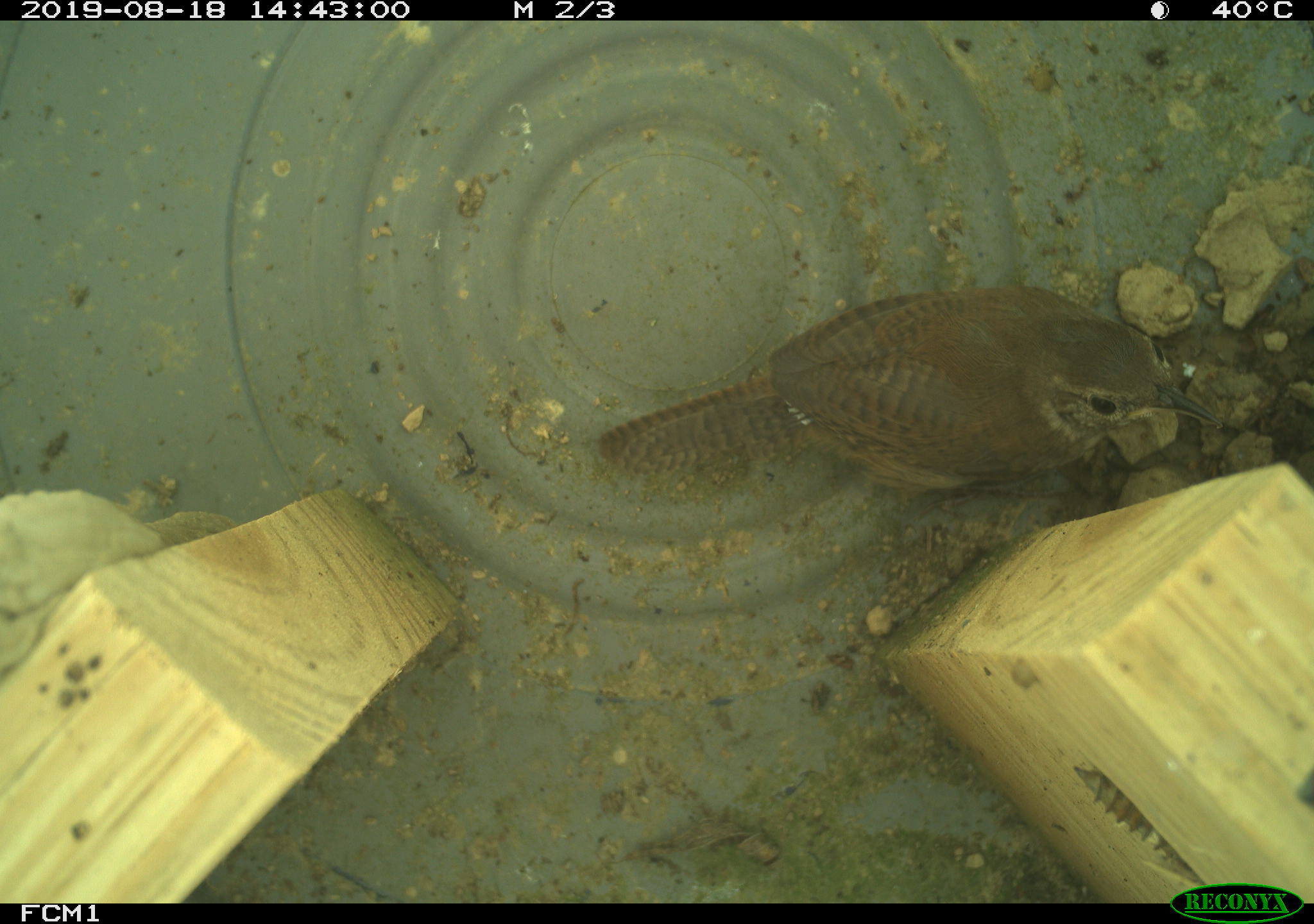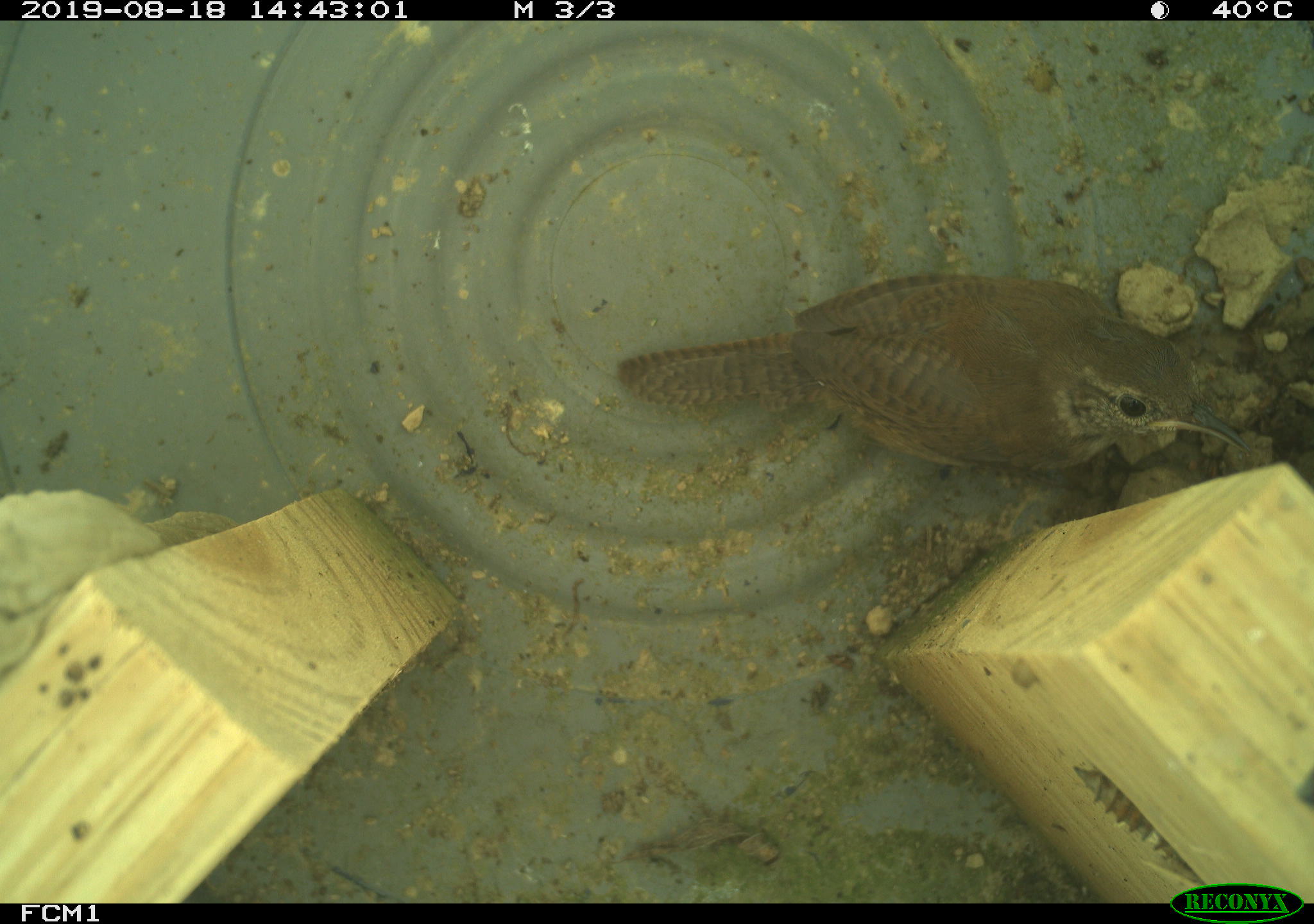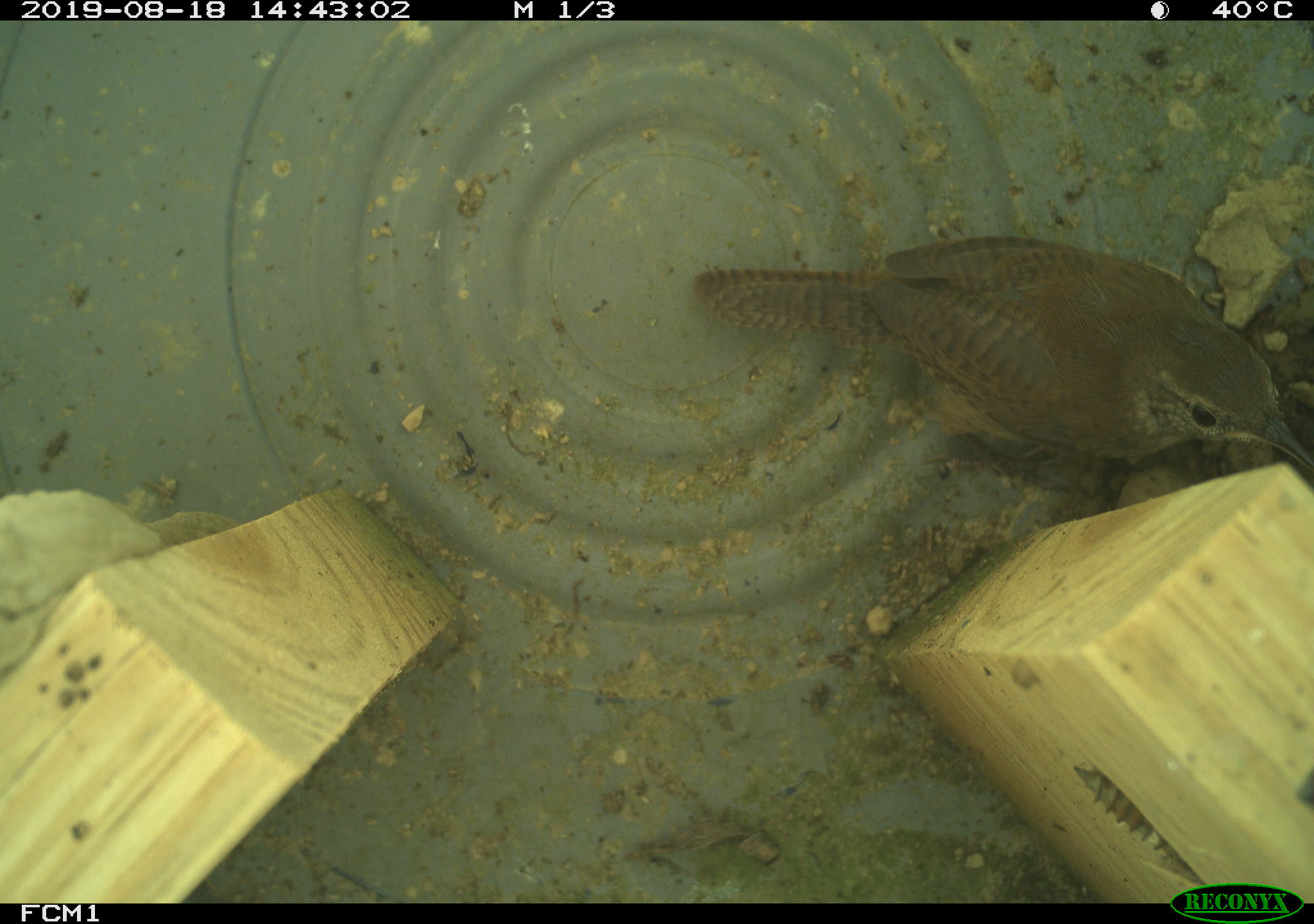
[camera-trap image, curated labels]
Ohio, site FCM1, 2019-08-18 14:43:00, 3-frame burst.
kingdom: Animalia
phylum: Chordata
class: Aves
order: Passeriformes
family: Troglodytidae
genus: Troglodytes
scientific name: Troglodytes aedon aedon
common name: northern house wren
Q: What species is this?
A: Northern house wren (Troglodytes aedon aedon).